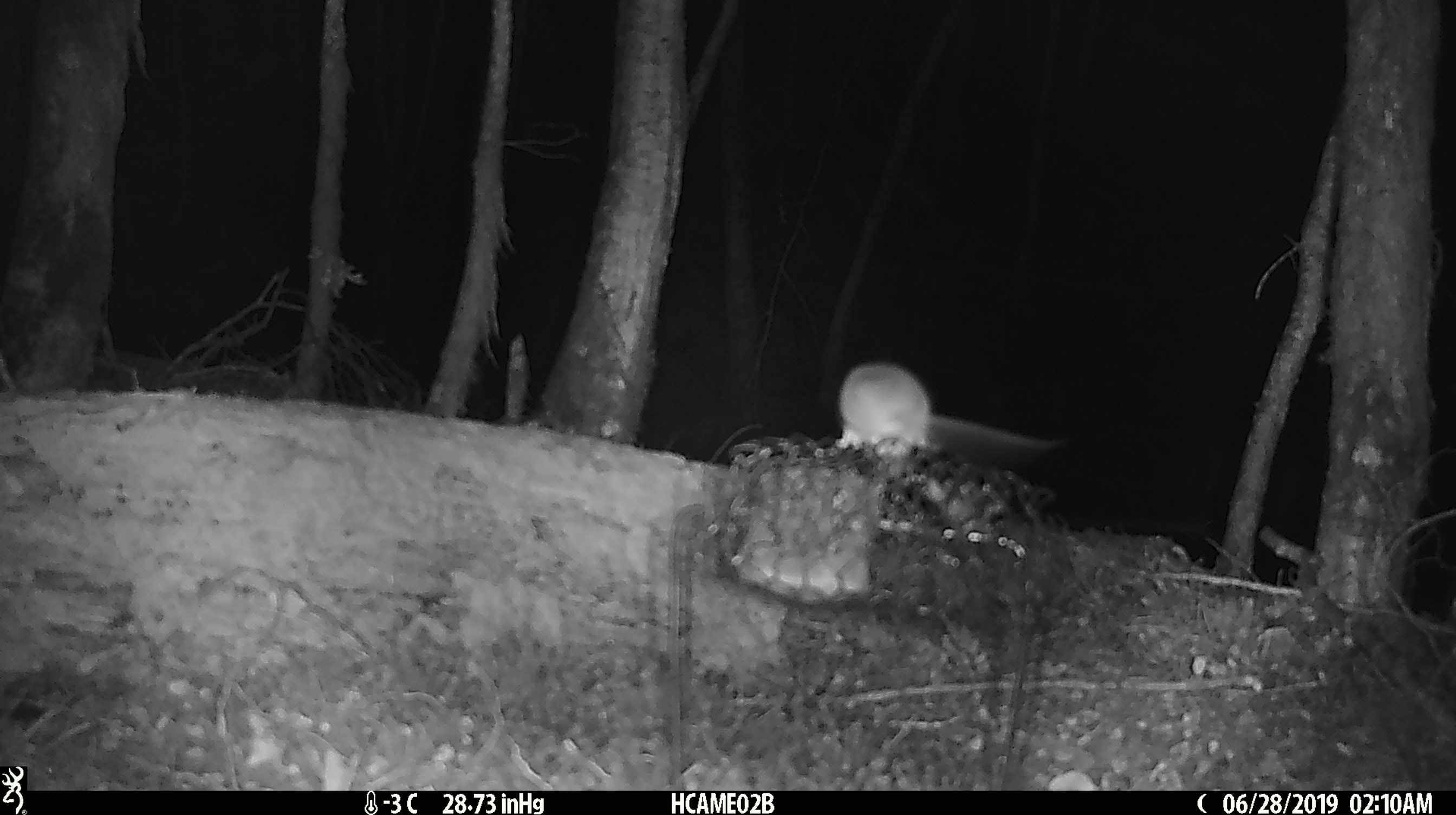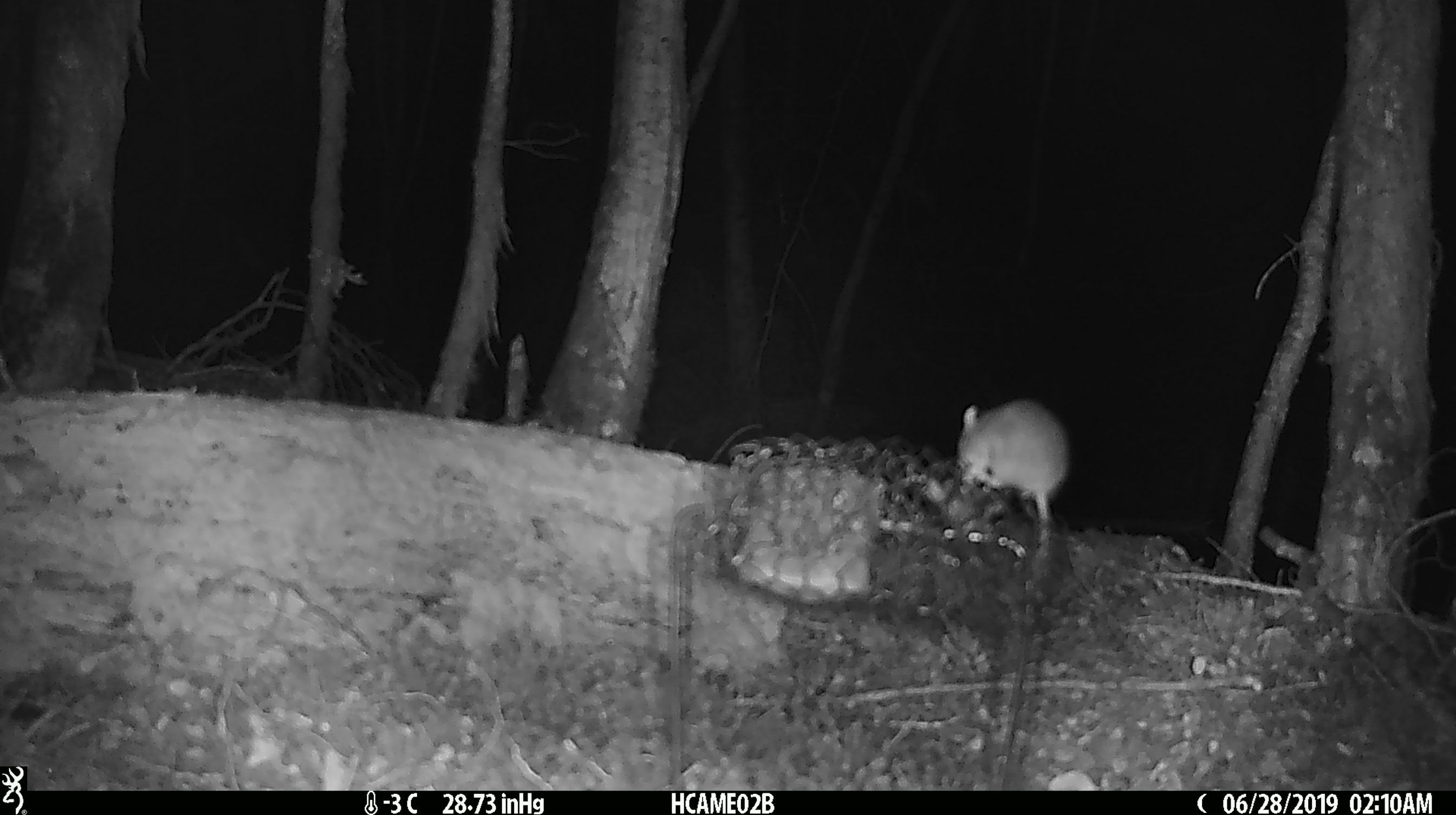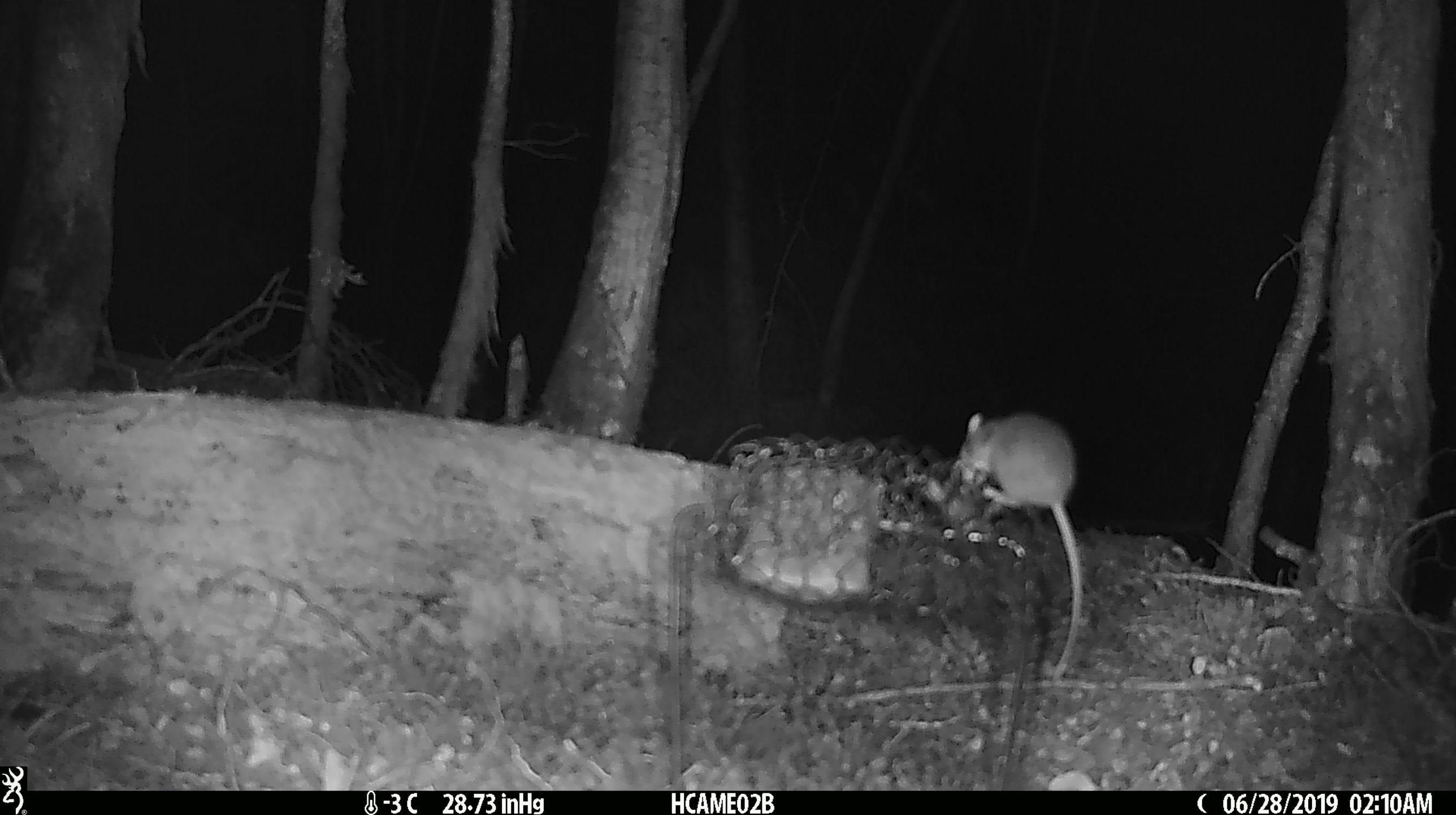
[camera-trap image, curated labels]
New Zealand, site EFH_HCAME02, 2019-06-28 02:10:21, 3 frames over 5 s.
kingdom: Animalia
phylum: Chordata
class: Mammalia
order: Rodentia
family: Muridae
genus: Mus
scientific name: Mus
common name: mouse